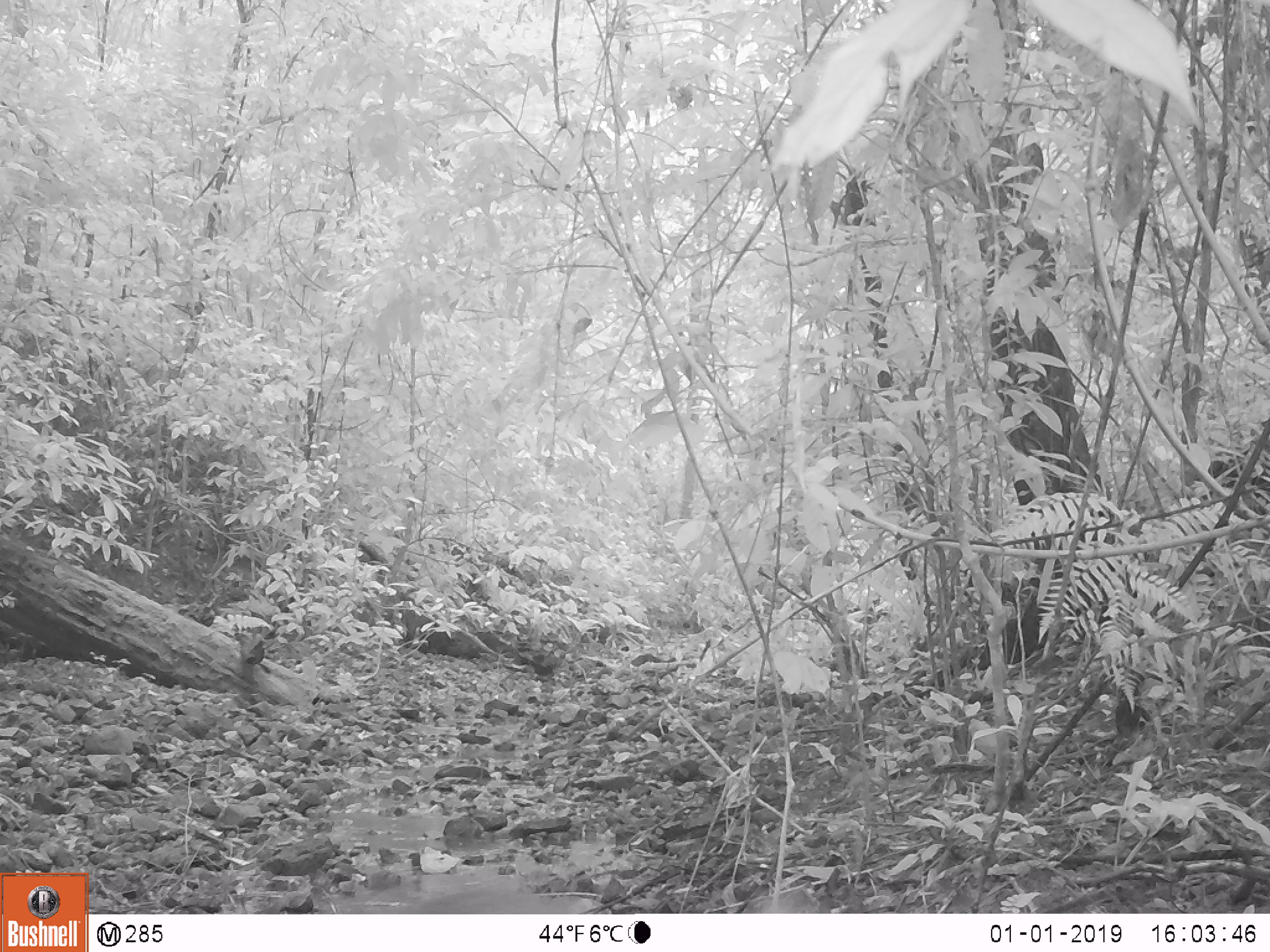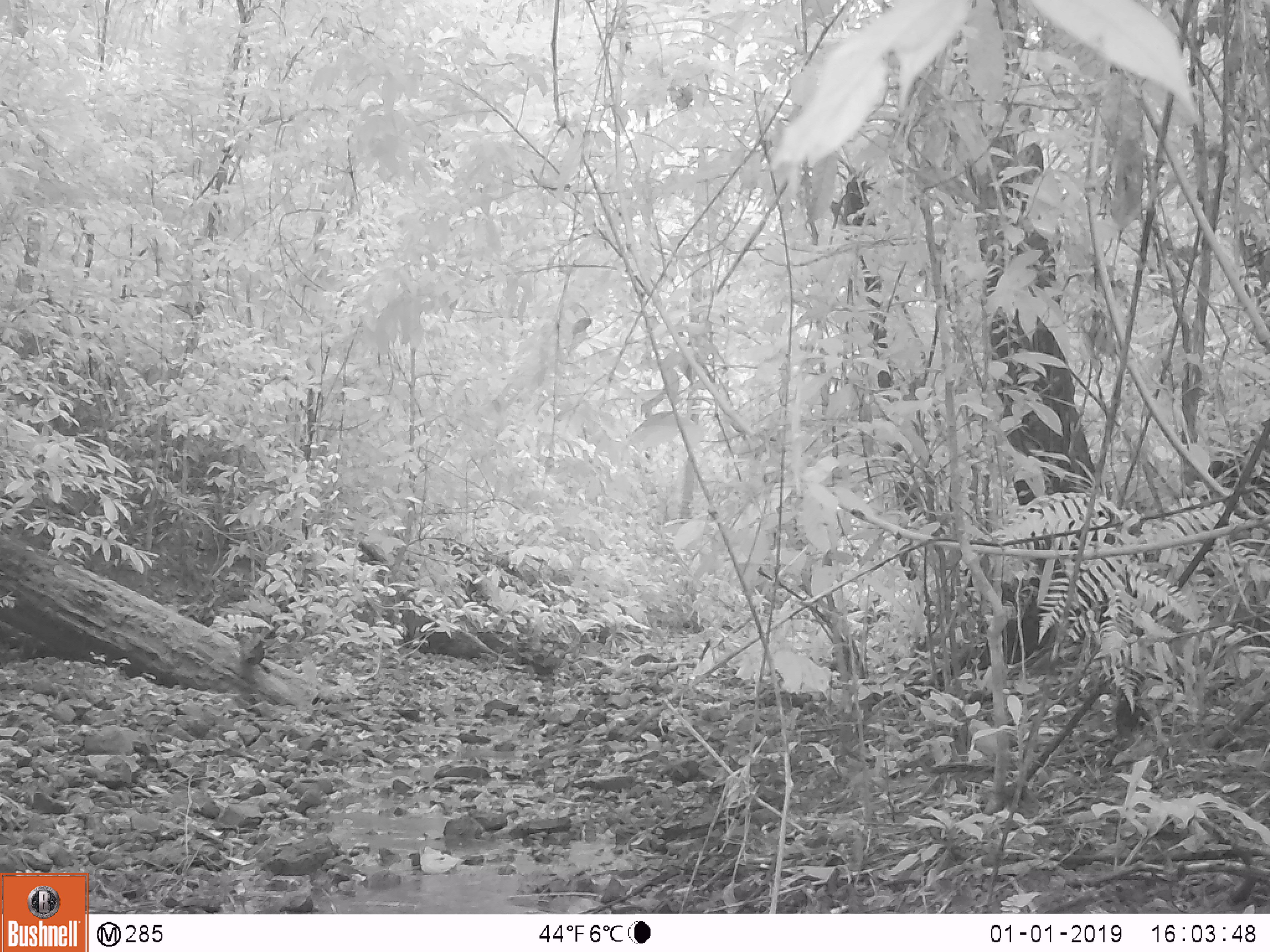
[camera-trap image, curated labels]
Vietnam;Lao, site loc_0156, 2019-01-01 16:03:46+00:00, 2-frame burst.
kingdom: Animalia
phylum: Chordata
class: Mammalia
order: Artiodactyla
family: Cervidae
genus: Muntiacus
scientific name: Muntiacus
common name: muntjacs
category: unidentified muntjac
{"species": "unidentified muntjac (muntjacs) (Muntiacus)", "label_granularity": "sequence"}